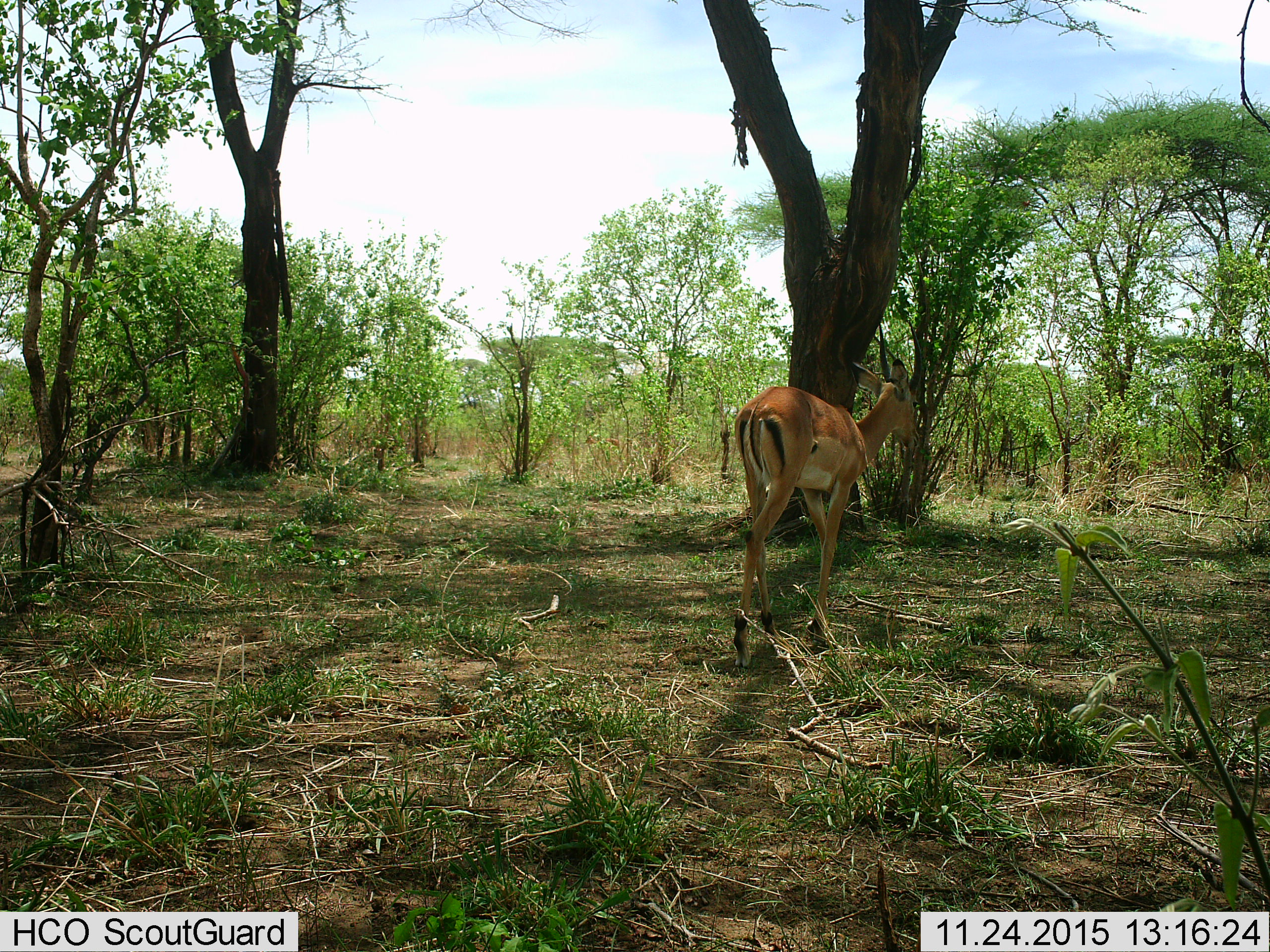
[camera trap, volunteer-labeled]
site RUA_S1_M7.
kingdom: Animalia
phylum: Chordata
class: Mammalia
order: Artiodactyla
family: Bovidae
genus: Aepyceros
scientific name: Aepyceros melampus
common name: impala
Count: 1.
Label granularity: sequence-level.